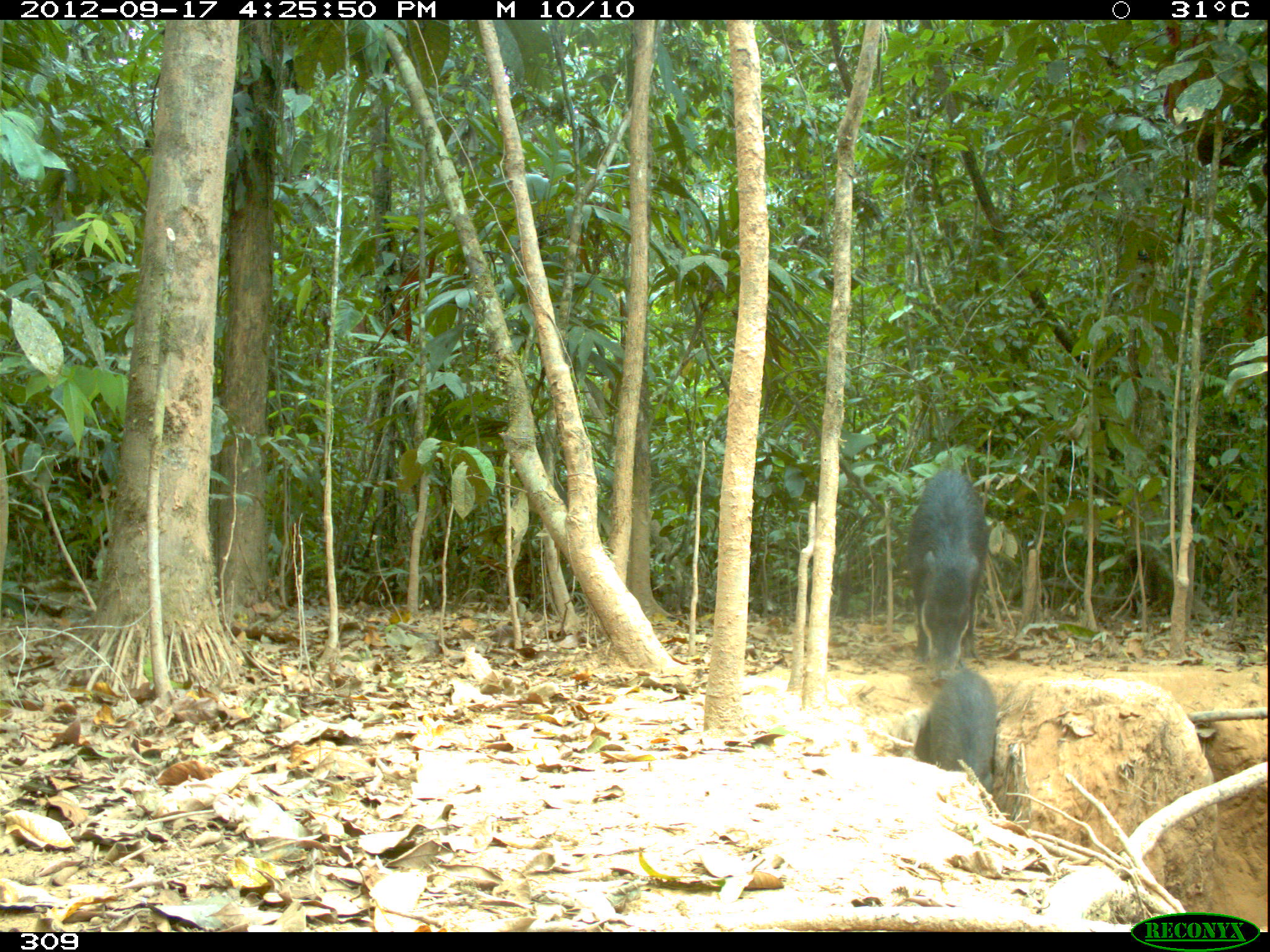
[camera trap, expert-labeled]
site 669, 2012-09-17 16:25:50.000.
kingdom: Animalia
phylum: Chordata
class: Mammalia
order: Artiodactyla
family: Tayassuidae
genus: Tayassu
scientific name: Tayassu pecari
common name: white-lipped peccary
Tayassu pecari (white-lipped peccary).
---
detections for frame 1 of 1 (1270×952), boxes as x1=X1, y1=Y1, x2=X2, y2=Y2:
tayassu pecari: x1=903, y1=465, x2=988, y2=678; x1=914, y1=665, x2=999, y2=796